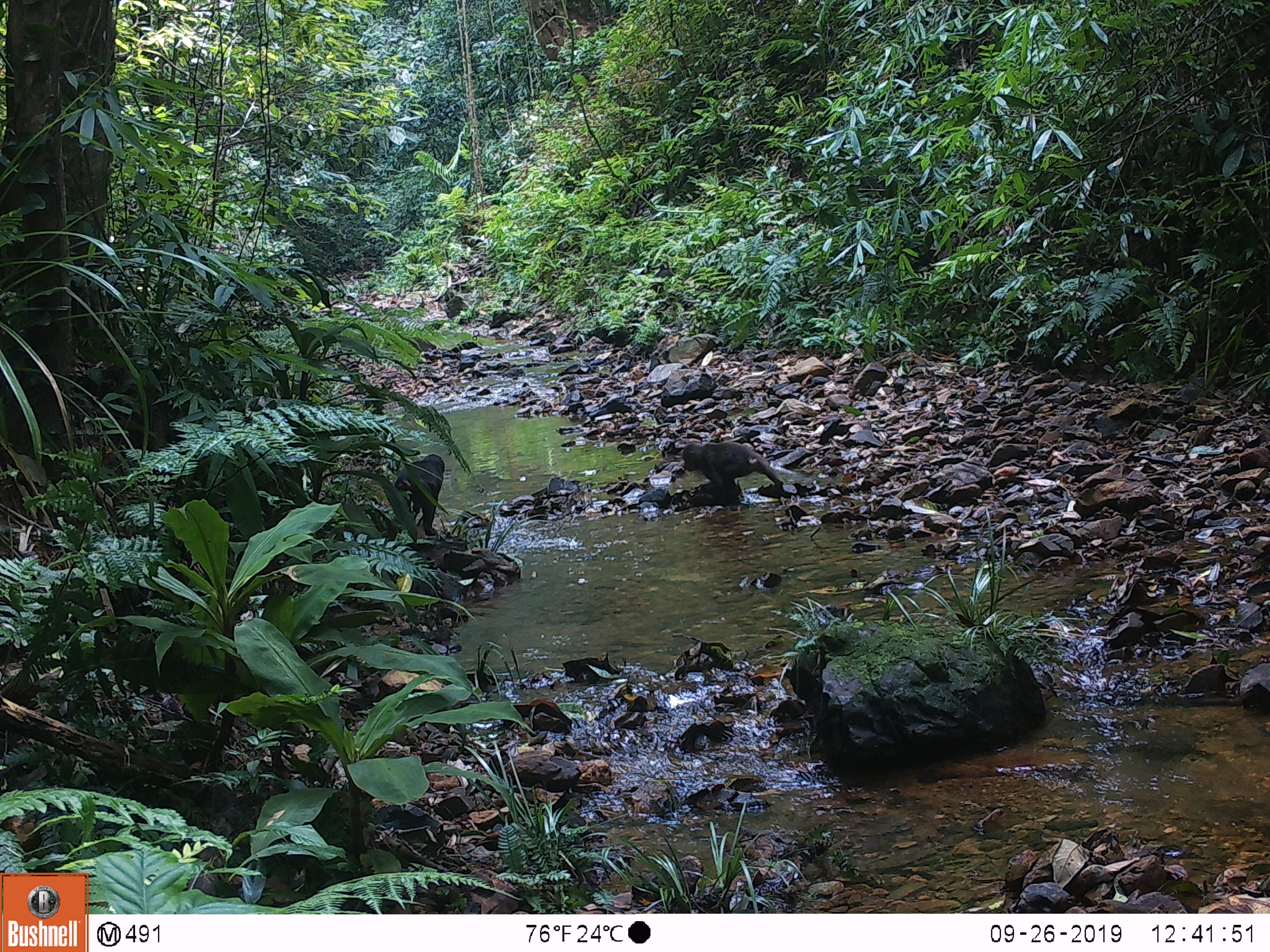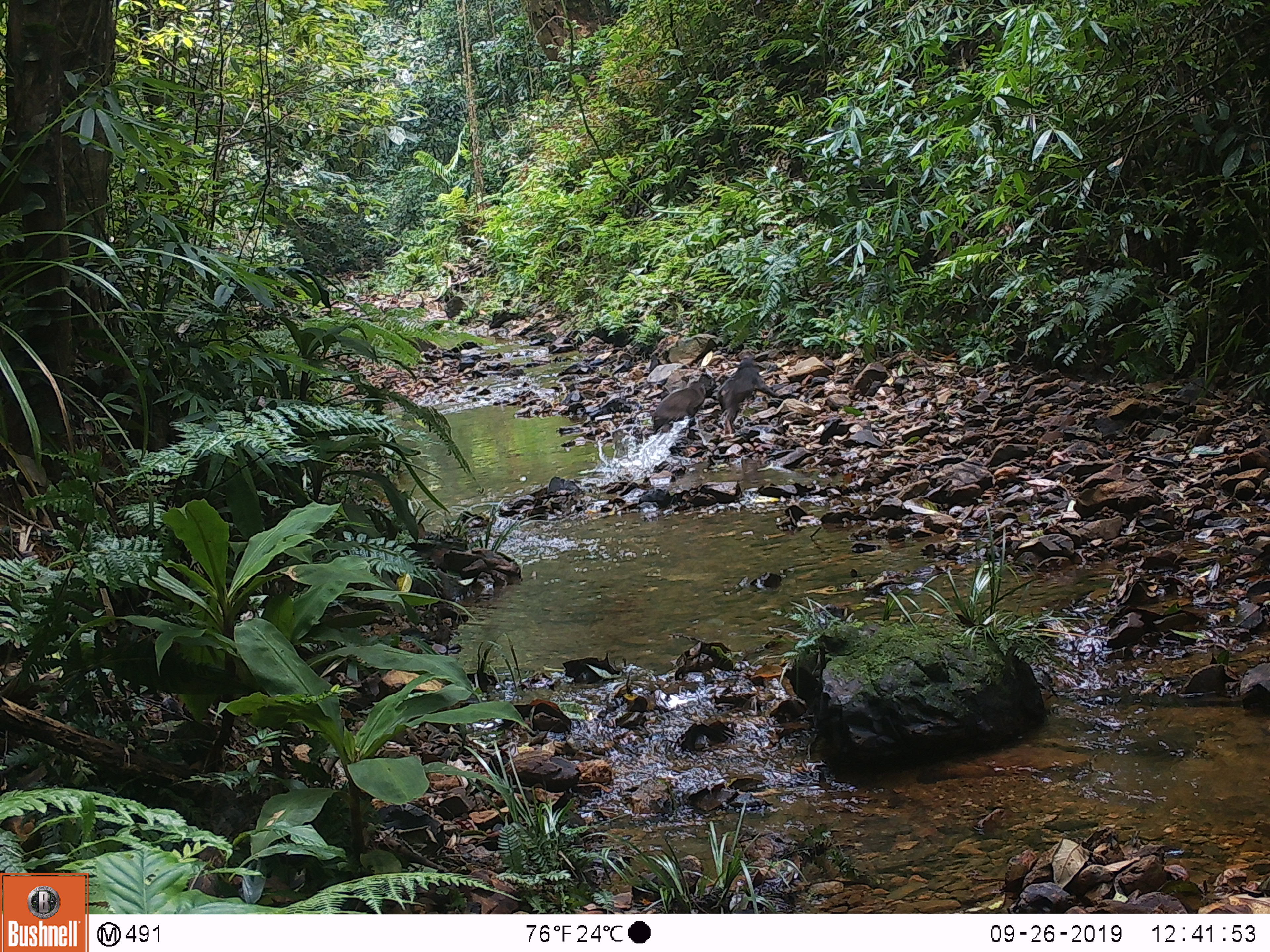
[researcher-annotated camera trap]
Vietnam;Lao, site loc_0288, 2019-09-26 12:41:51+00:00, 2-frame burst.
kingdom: Animalia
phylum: Chordata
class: Mammalia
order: Primates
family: Cercopithecidae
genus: Macaca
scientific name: Macaca arctoides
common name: stump-tailed macaque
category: stump tailed macaque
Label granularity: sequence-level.